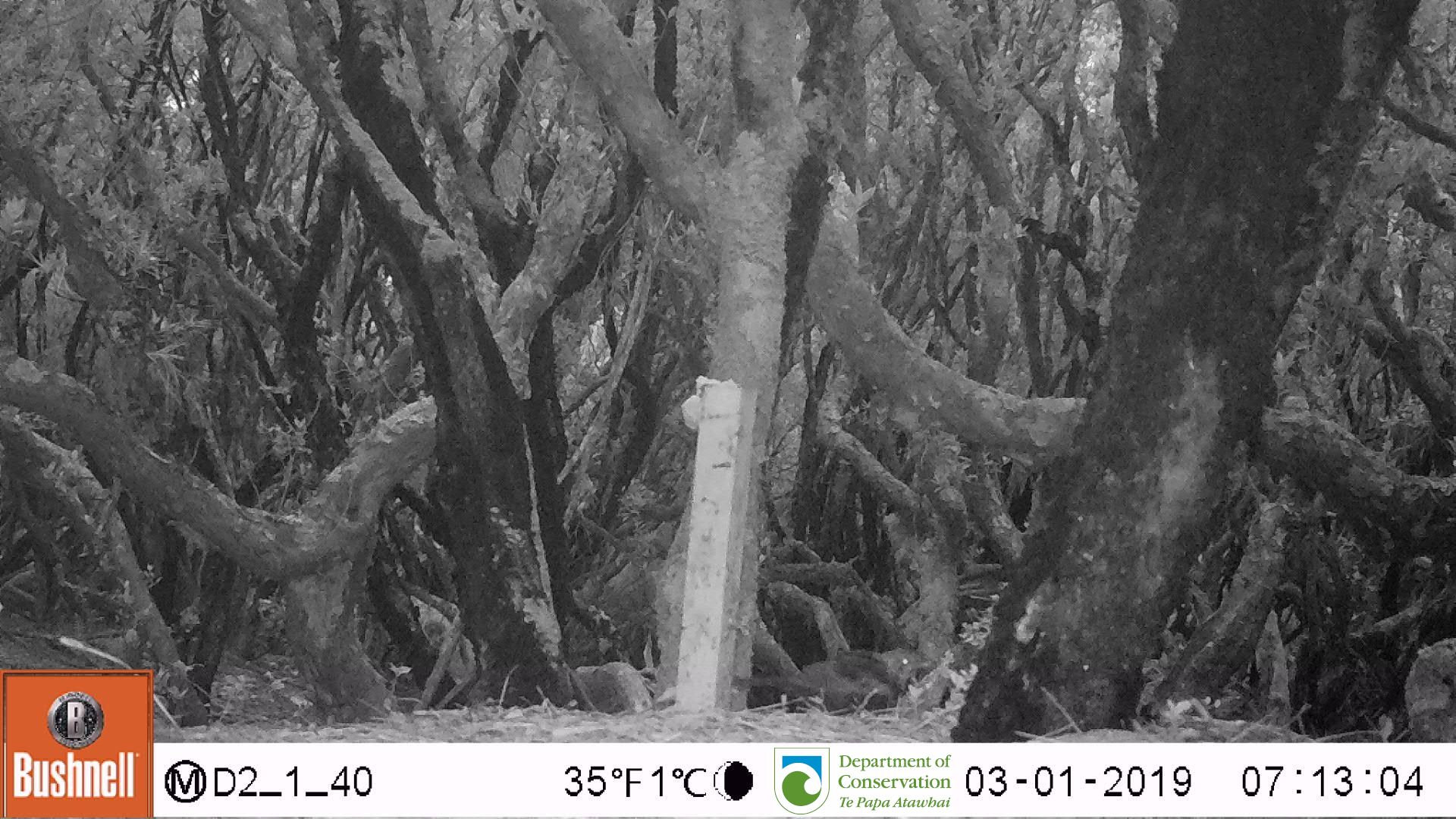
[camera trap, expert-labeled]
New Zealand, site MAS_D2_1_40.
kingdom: Animalia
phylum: Chordata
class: Aves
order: Passeriformes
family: Turdidae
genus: Turdus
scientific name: Turdus merula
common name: eurasian blackbird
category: blackbird